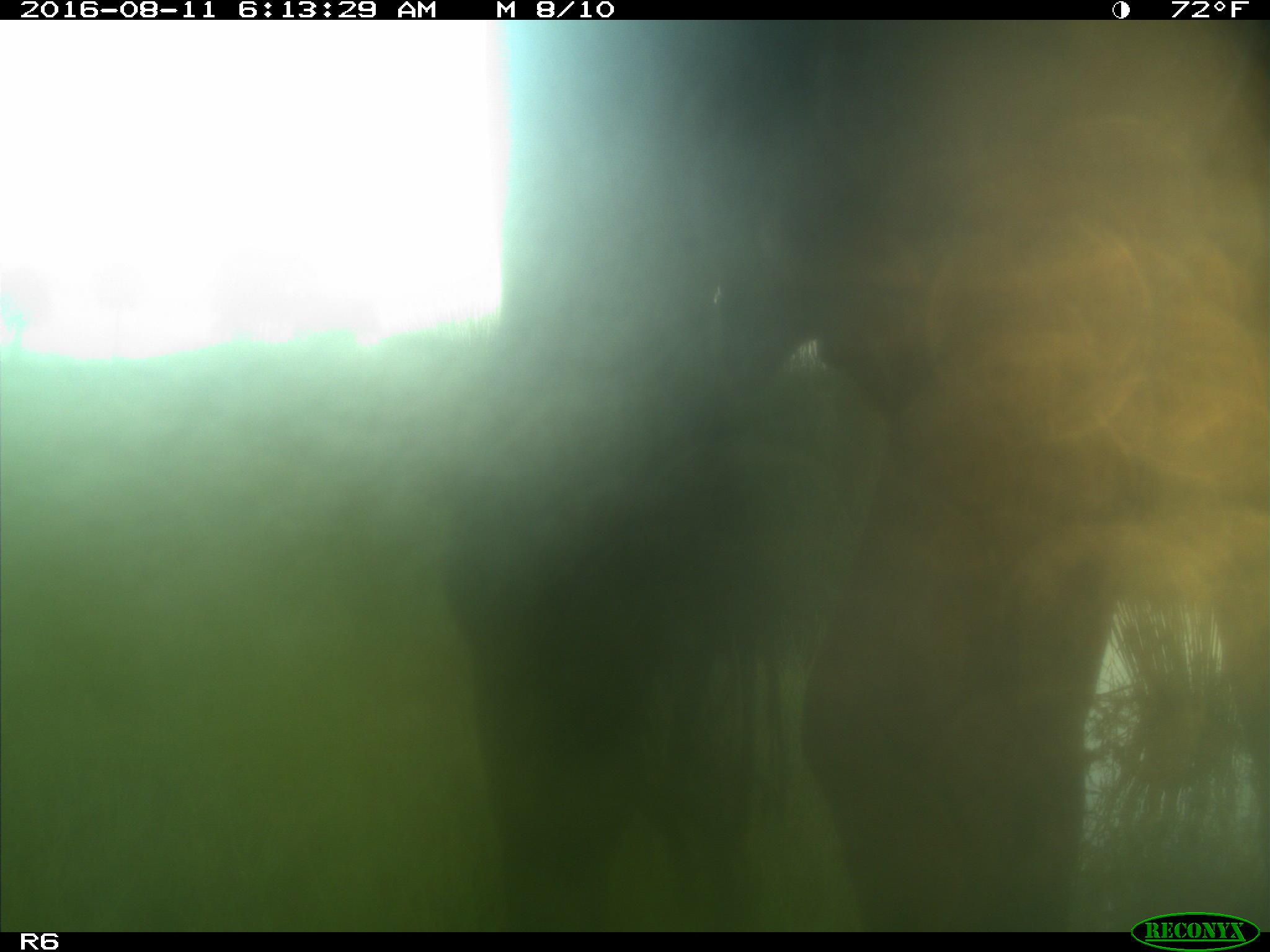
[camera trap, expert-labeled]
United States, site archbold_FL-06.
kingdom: Animalia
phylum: Chordata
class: Mammalia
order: Artiodactyla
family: Bovidae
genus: Bos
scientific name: Bos taurus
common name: domestic cow